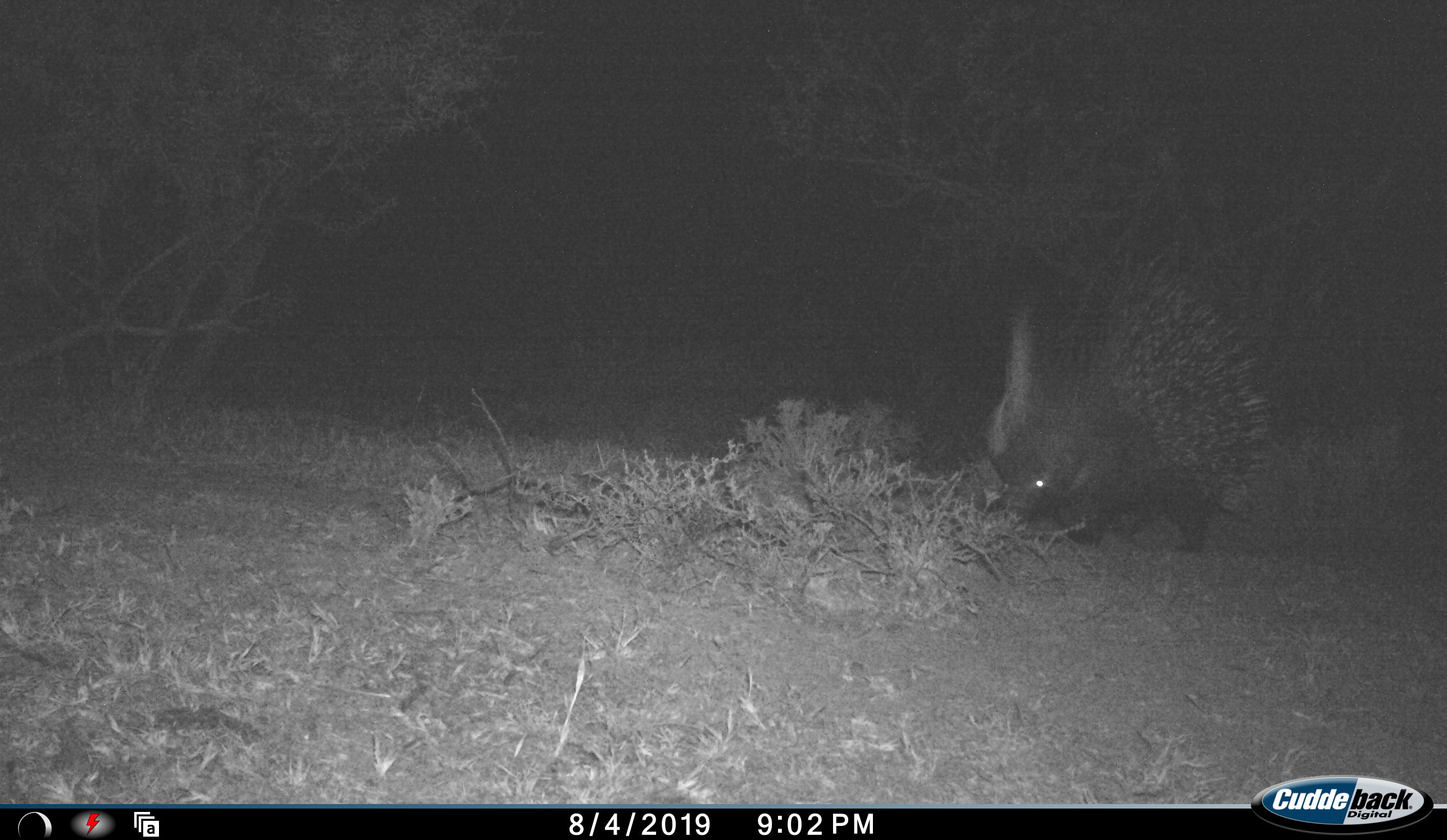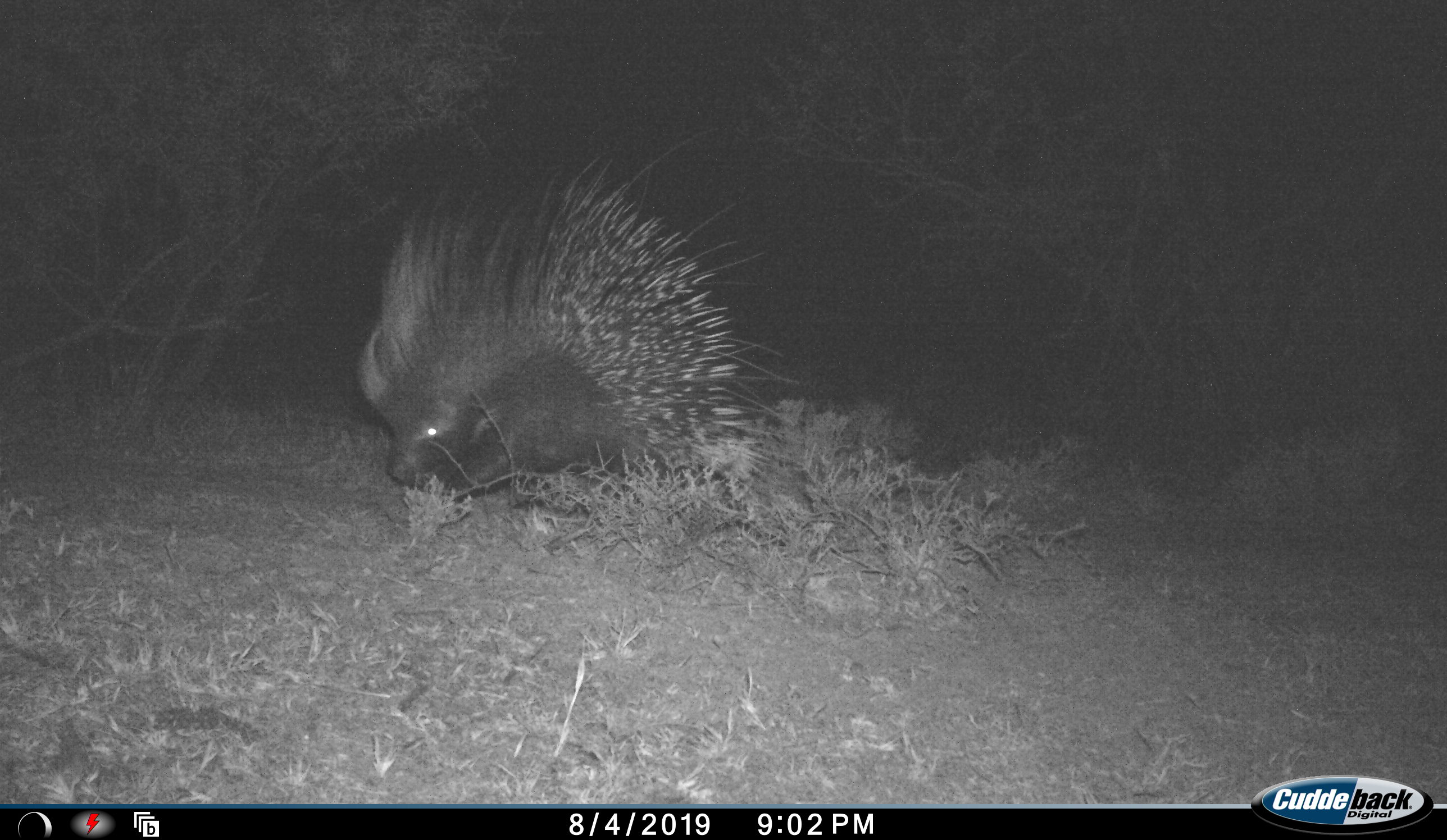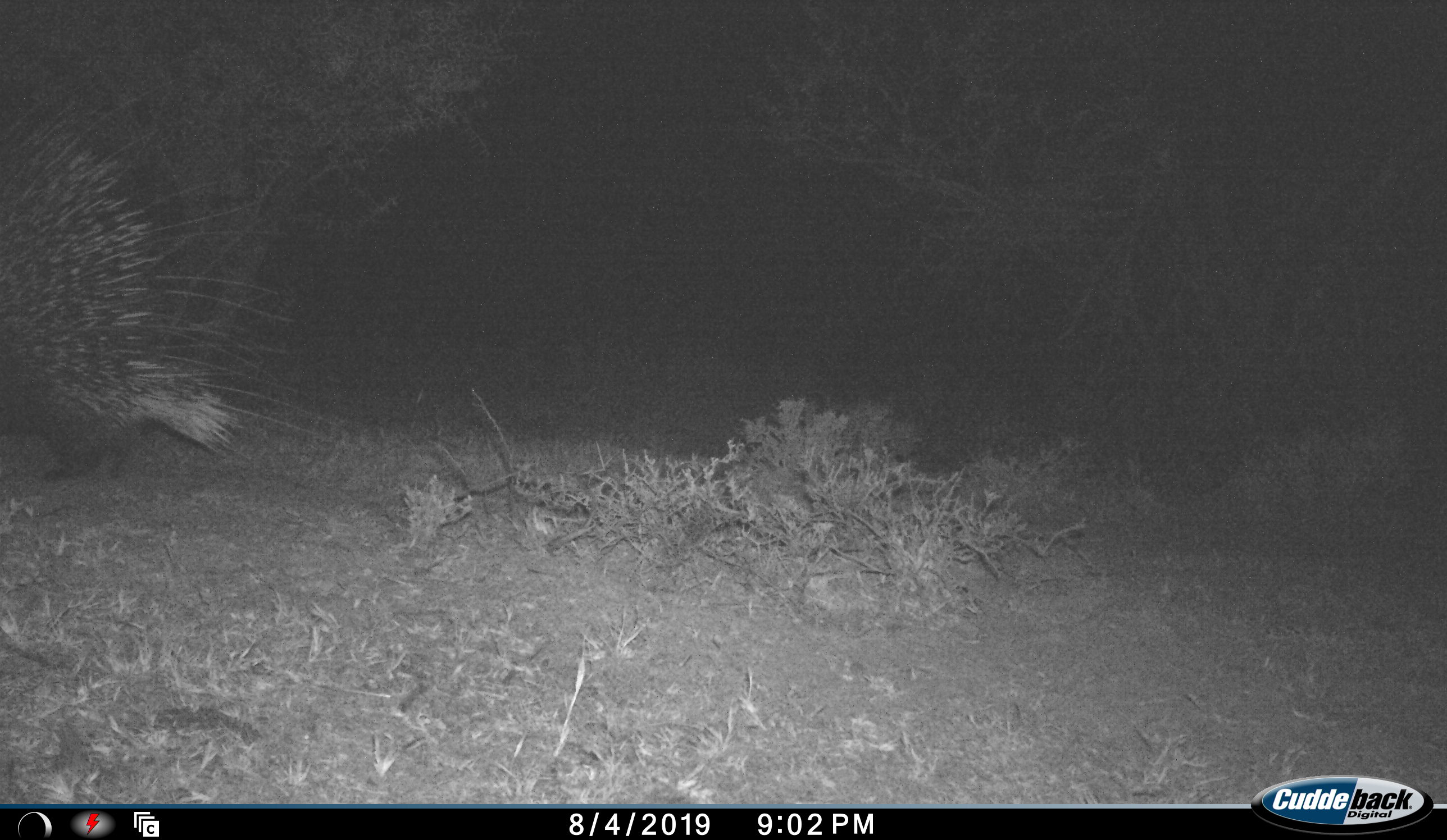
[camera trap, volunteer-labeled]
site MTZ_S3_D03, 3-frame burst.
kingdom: Animalia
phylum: Chordata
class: Mammalia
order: Rodentia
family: Hystricidae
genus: Hystrix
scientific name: Hystrix cristata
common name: crested porcupine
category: porcupine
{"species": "porcupine (crested porcupine) (Hystrix cristata)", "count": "1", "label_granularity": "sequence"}